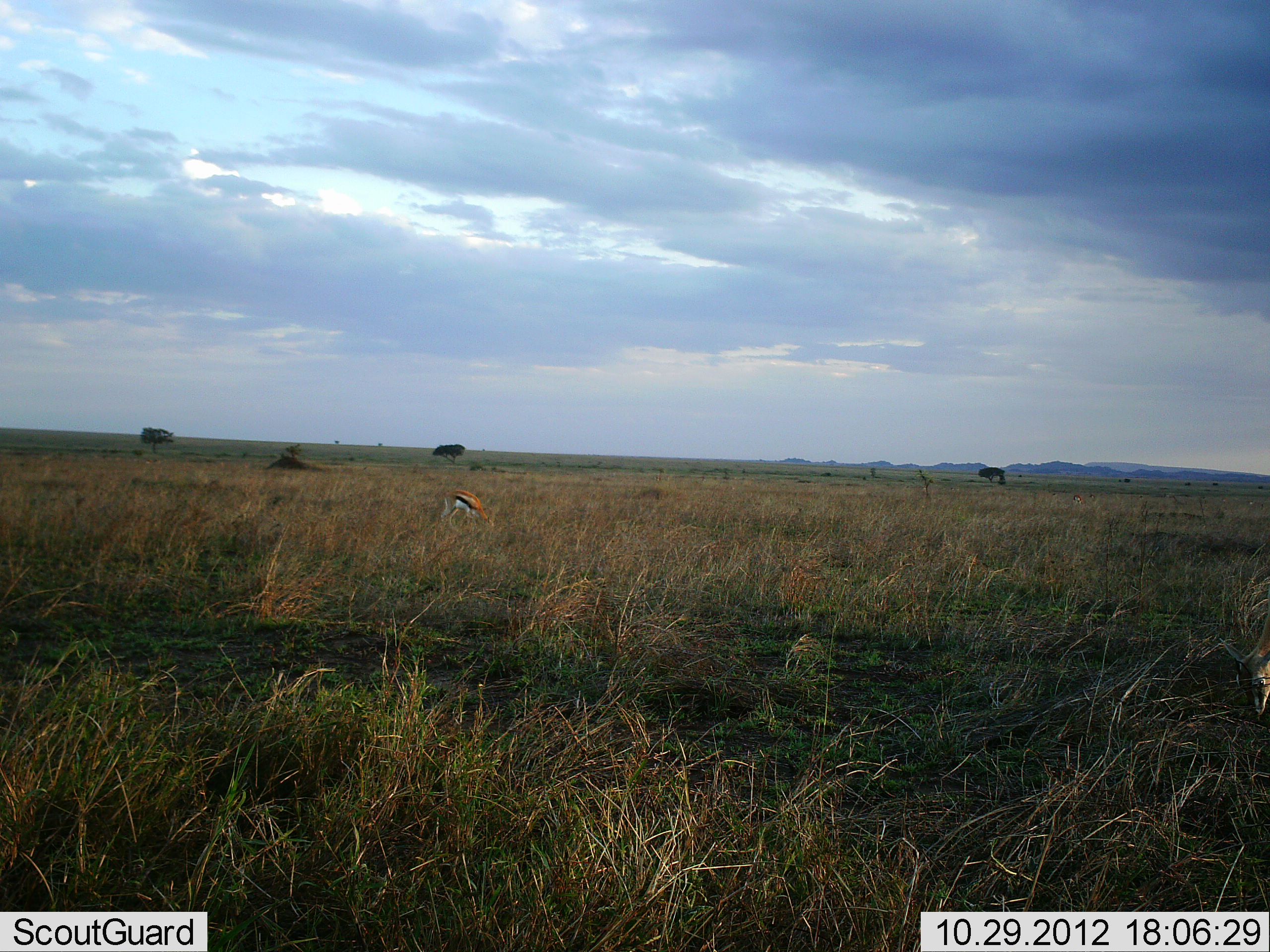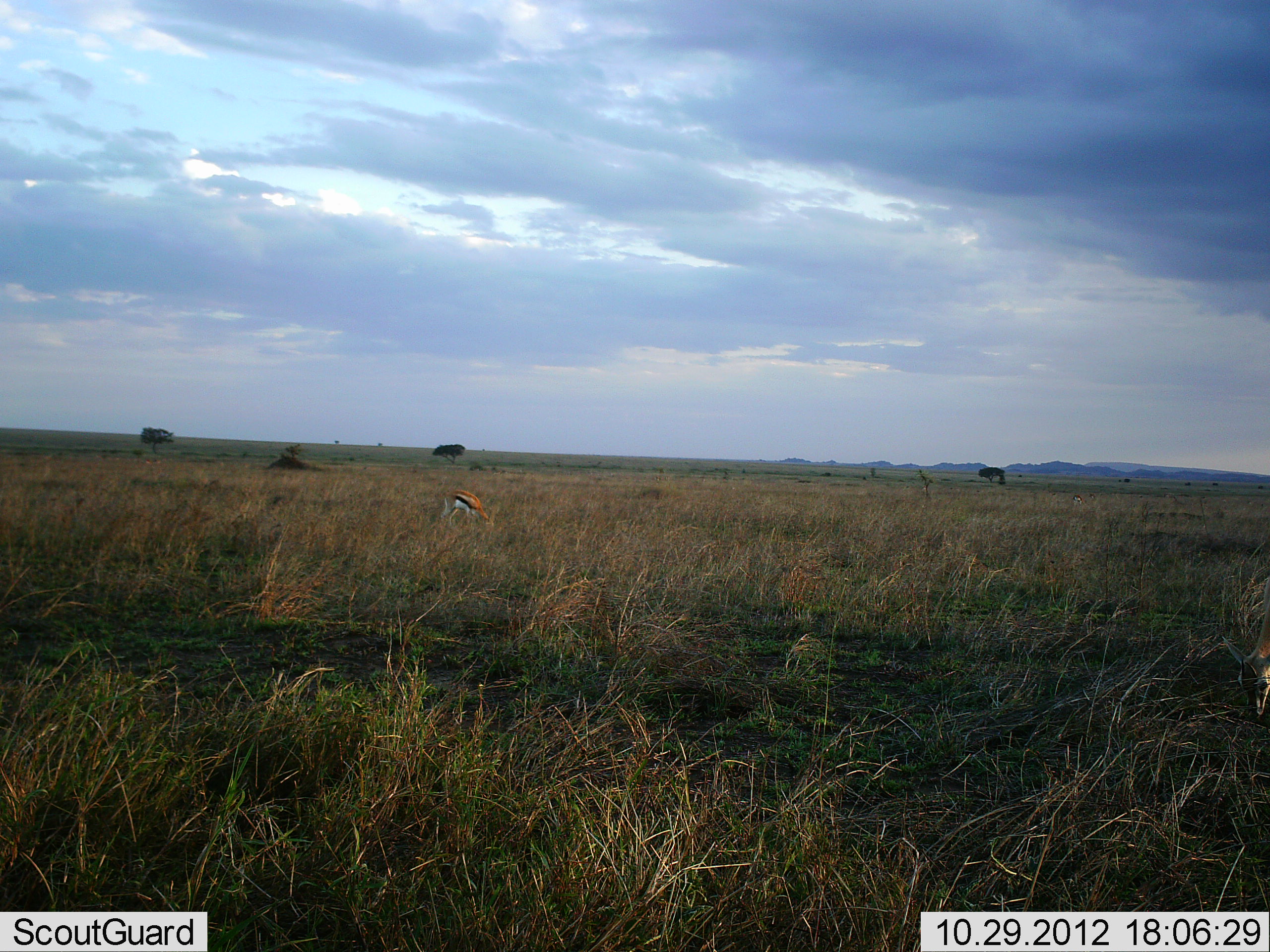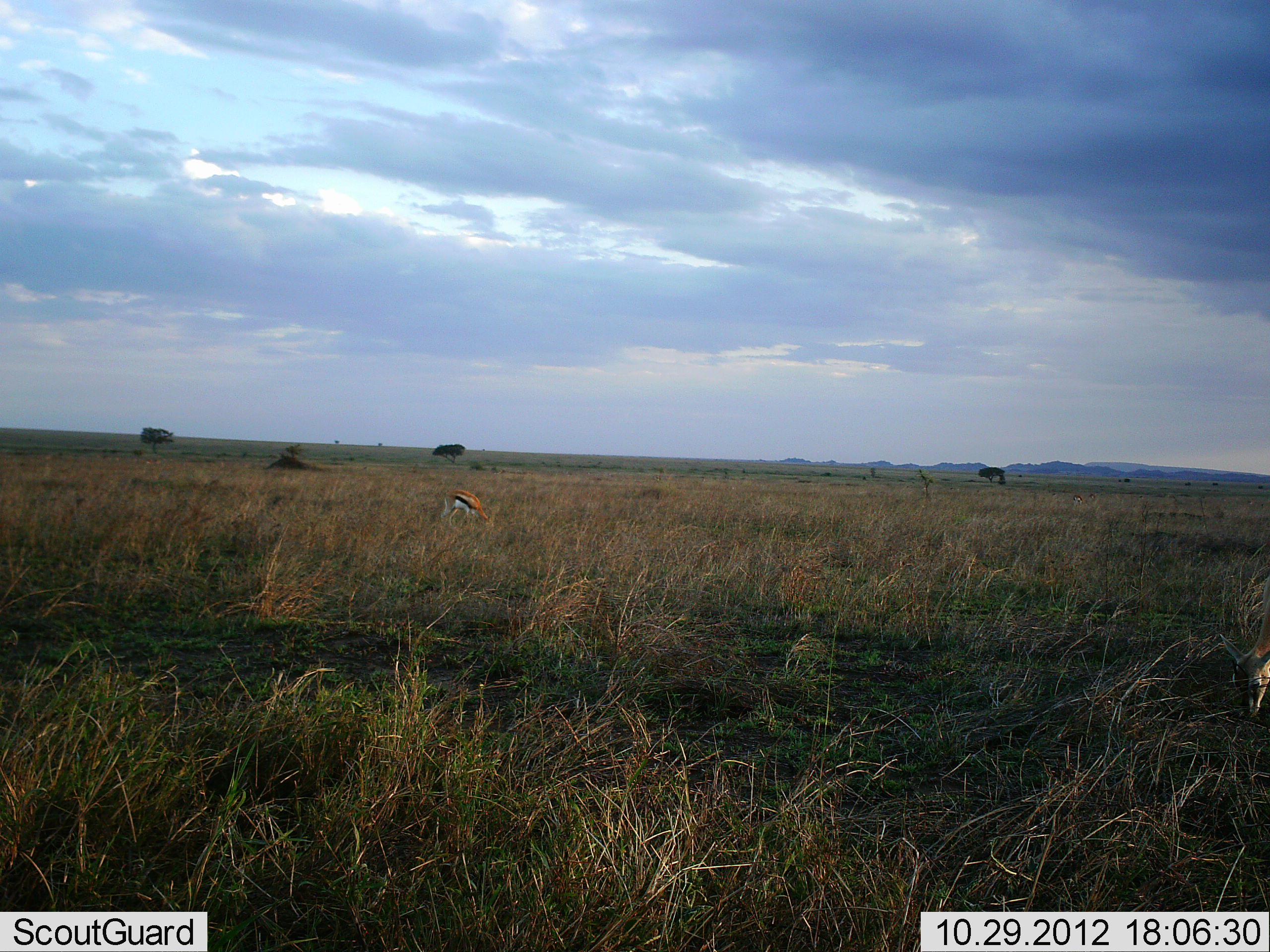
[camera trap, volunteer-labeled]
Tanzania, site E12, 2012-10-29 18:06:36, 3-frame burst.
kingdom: Animalia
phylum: Chordata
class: Mammalia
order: Artiodactyla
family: Bovidae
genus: Eudorcas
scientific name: Eudorcas thomsonii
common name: thomson's gazelle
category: gazellethomsons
Gazellethomsons (thomson's gazelle) (Eudorcas thomsonii), count 1. Behavior (volunteer vote fractions): standing 40%, resting 0%, moving 0%, interacting 0%. Young present (vote fraction): 0%. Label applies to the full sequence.